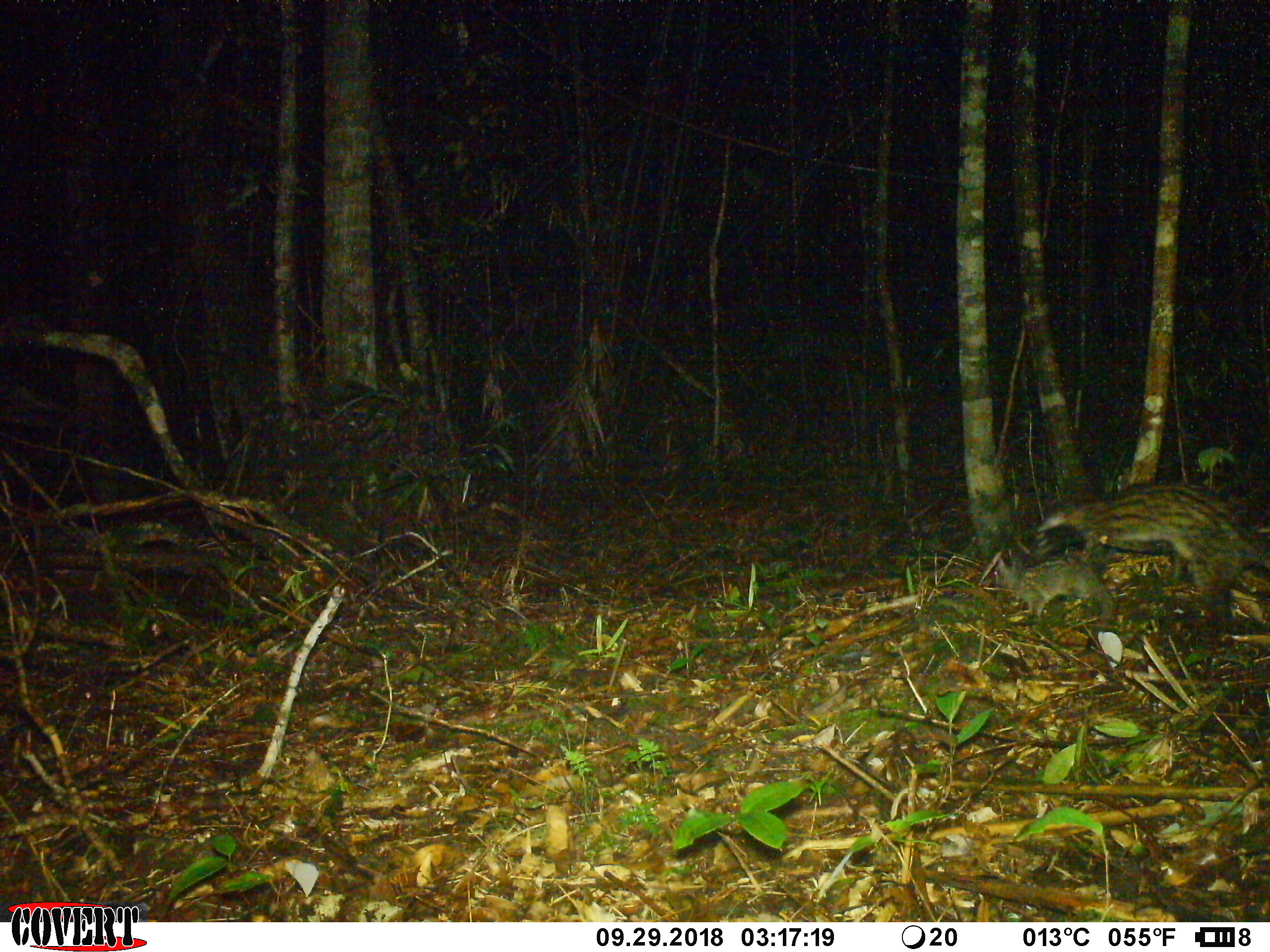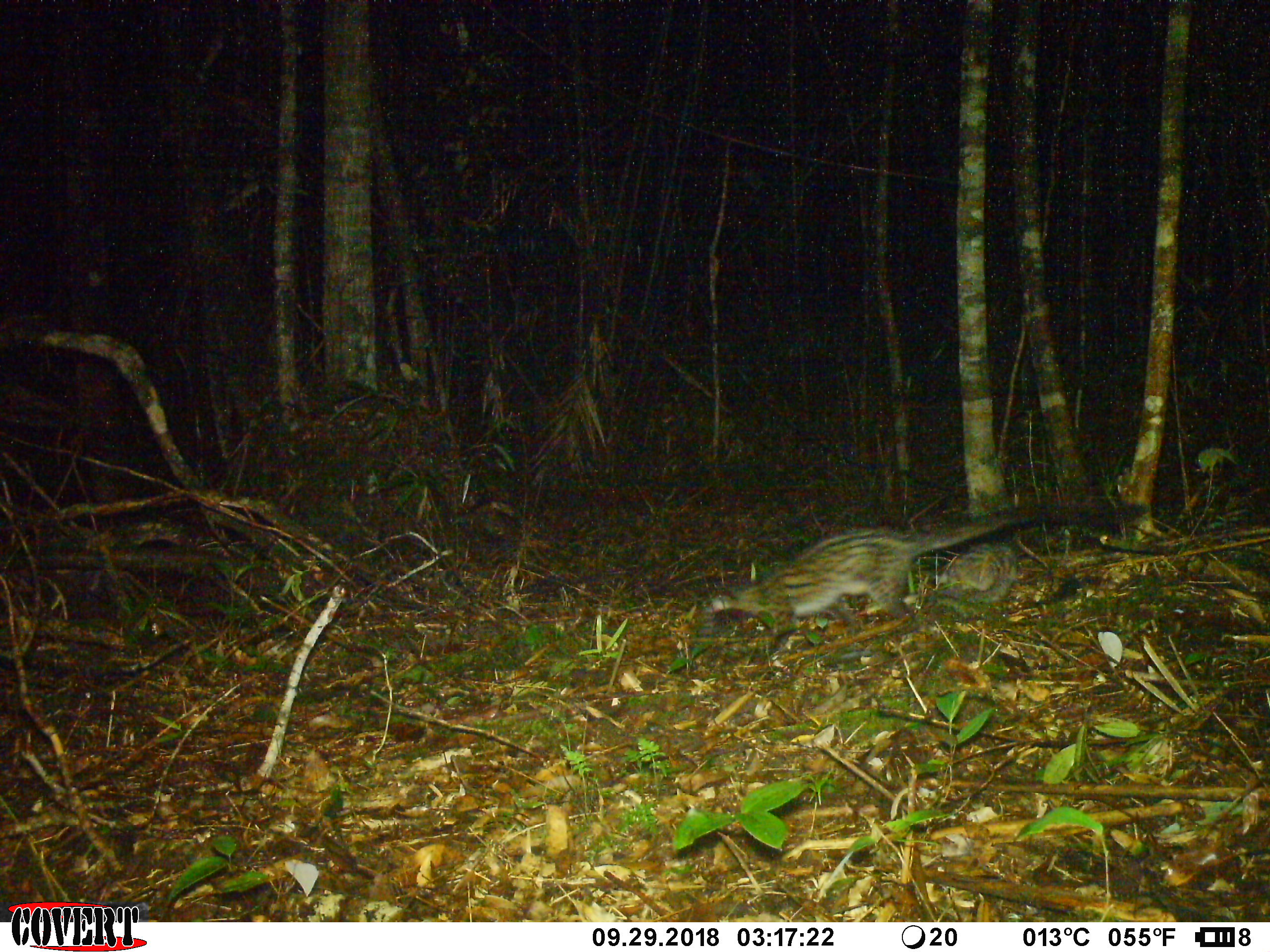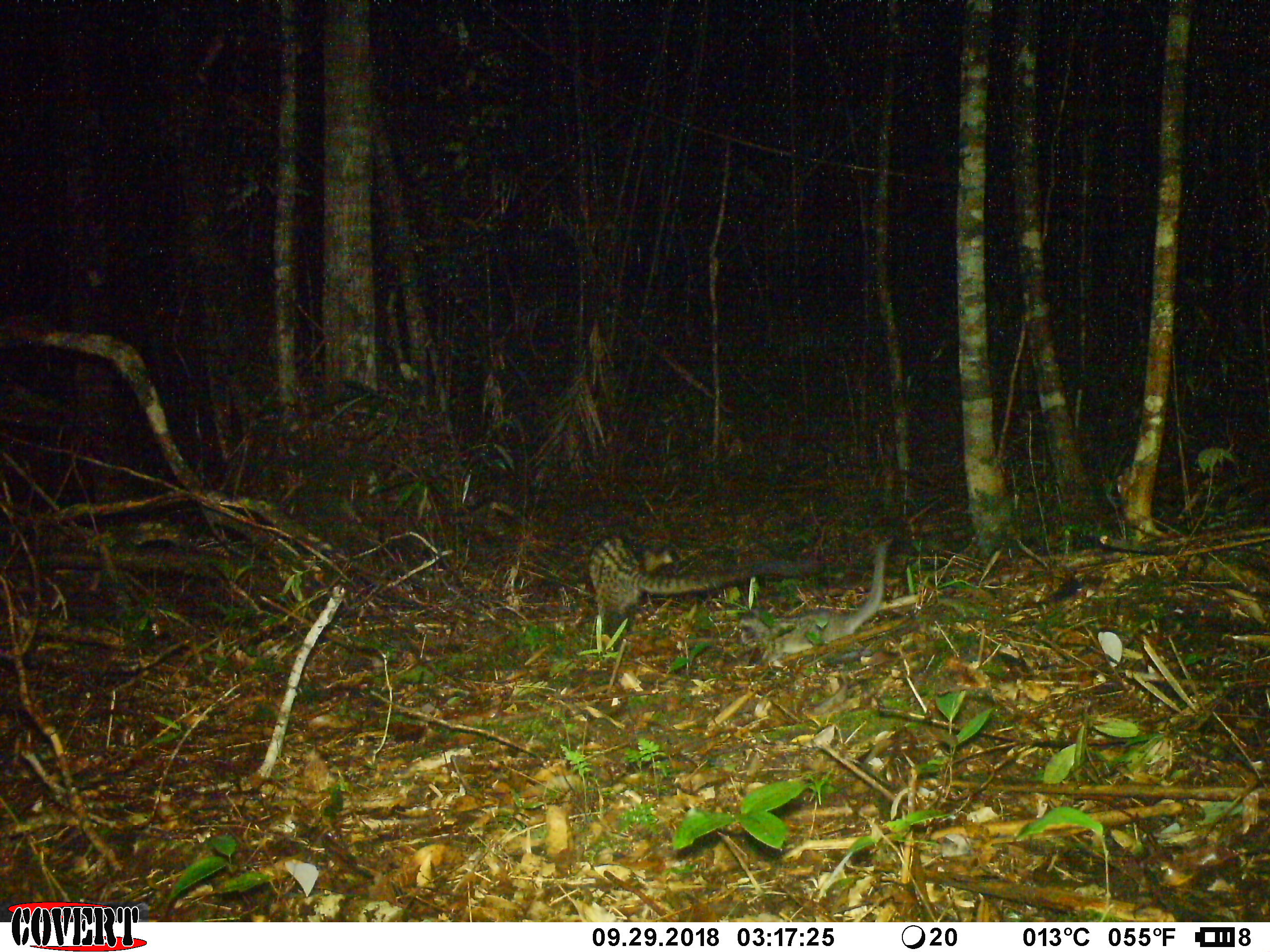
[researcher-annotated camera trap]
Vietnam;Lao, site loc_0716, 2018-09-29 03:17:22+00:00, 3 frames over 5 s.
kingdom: Animalia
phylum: Chordata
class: Mammalia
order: Carnivora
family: Viverridae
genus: Paradoxurus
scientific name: Paradoxurus hermaphroditus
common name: common palm civet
Common palm civet (Paradoxurus hermaphroditus). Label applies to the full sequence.